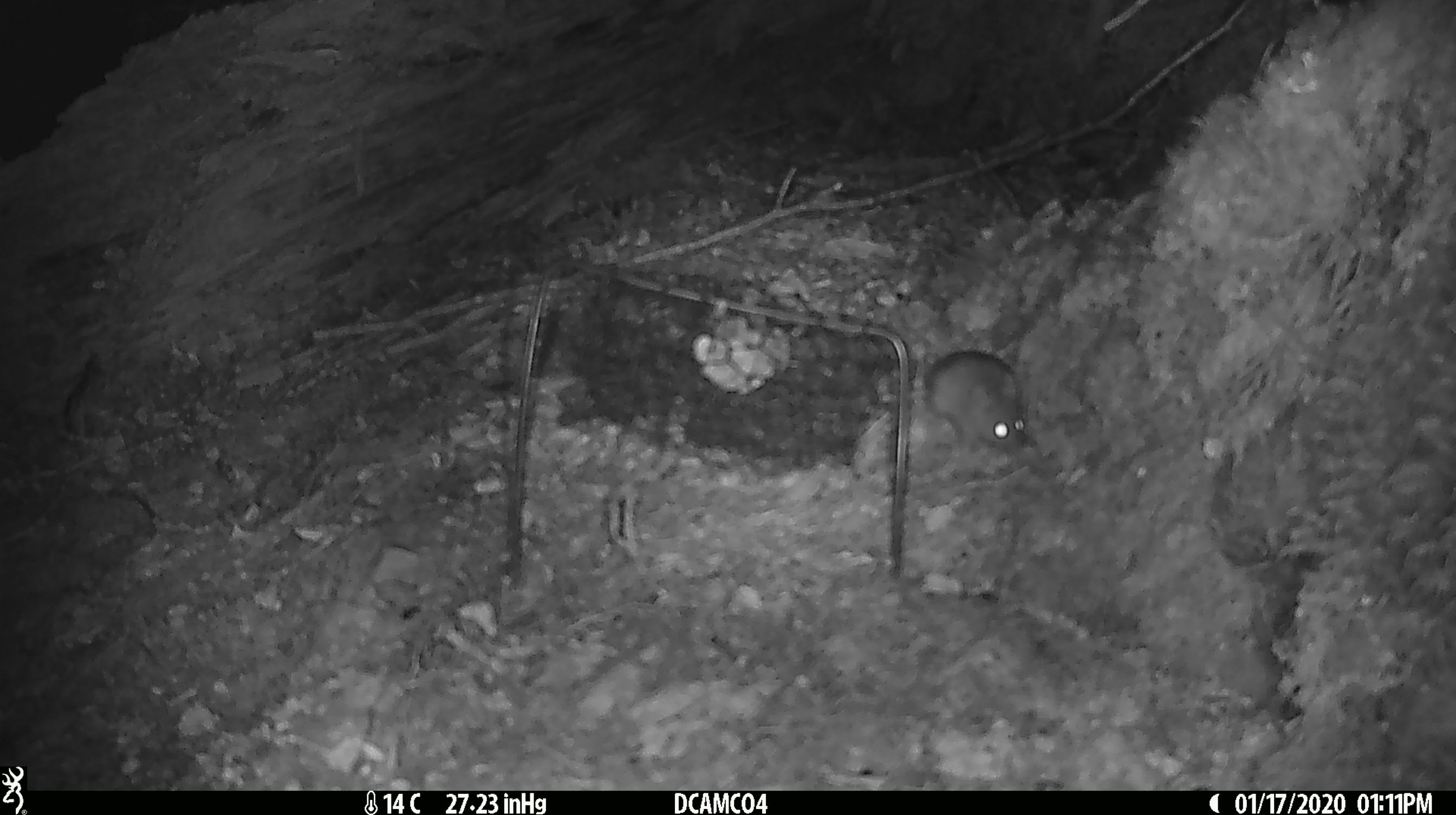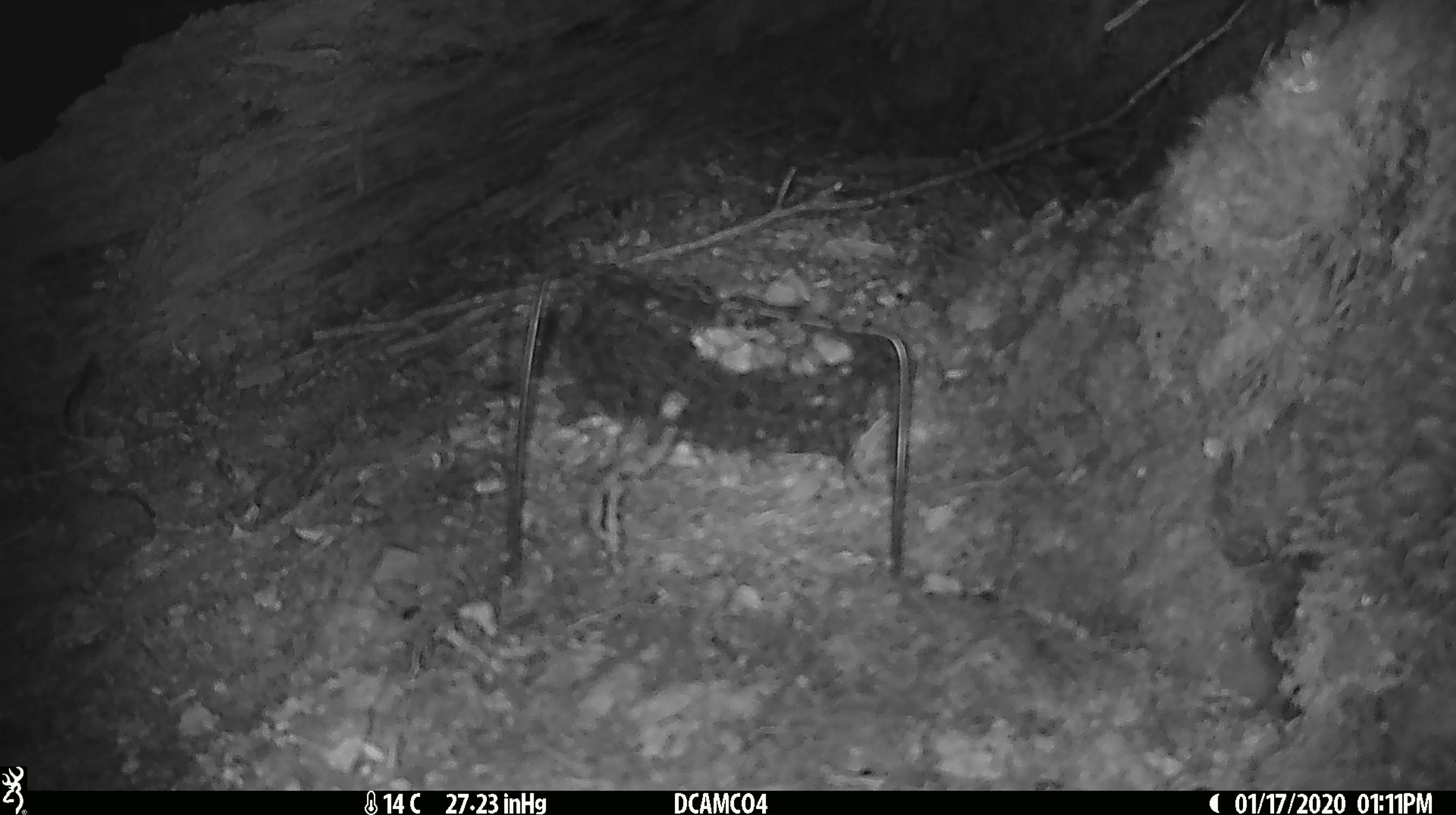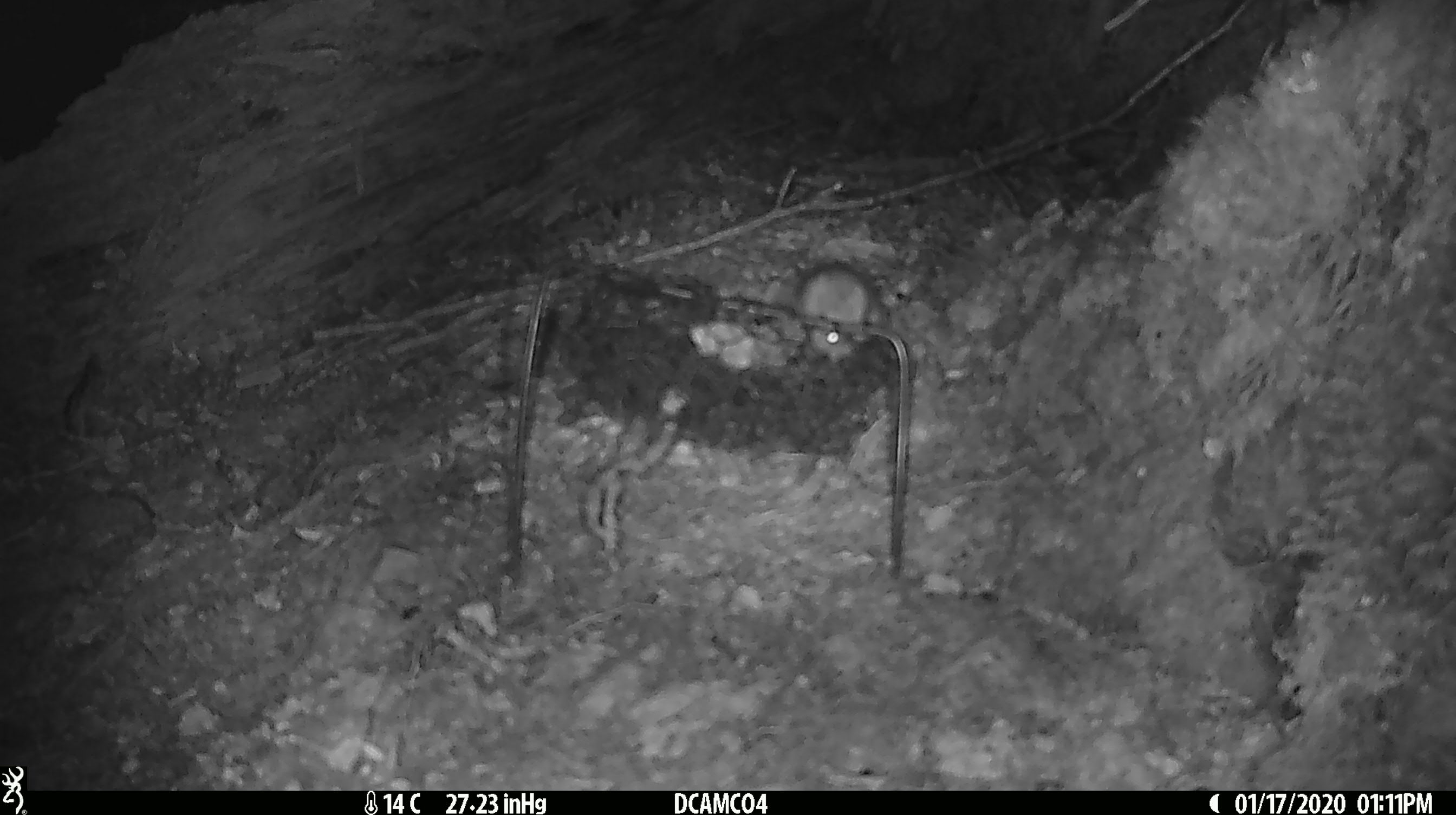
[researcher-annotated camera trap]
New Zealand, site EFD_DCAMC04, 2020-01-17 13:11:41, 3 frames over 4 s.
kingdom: Animalia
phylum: Chordata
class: Mammalia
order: Rodentia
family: Muridae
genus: Mus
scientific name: Mus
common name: mouse